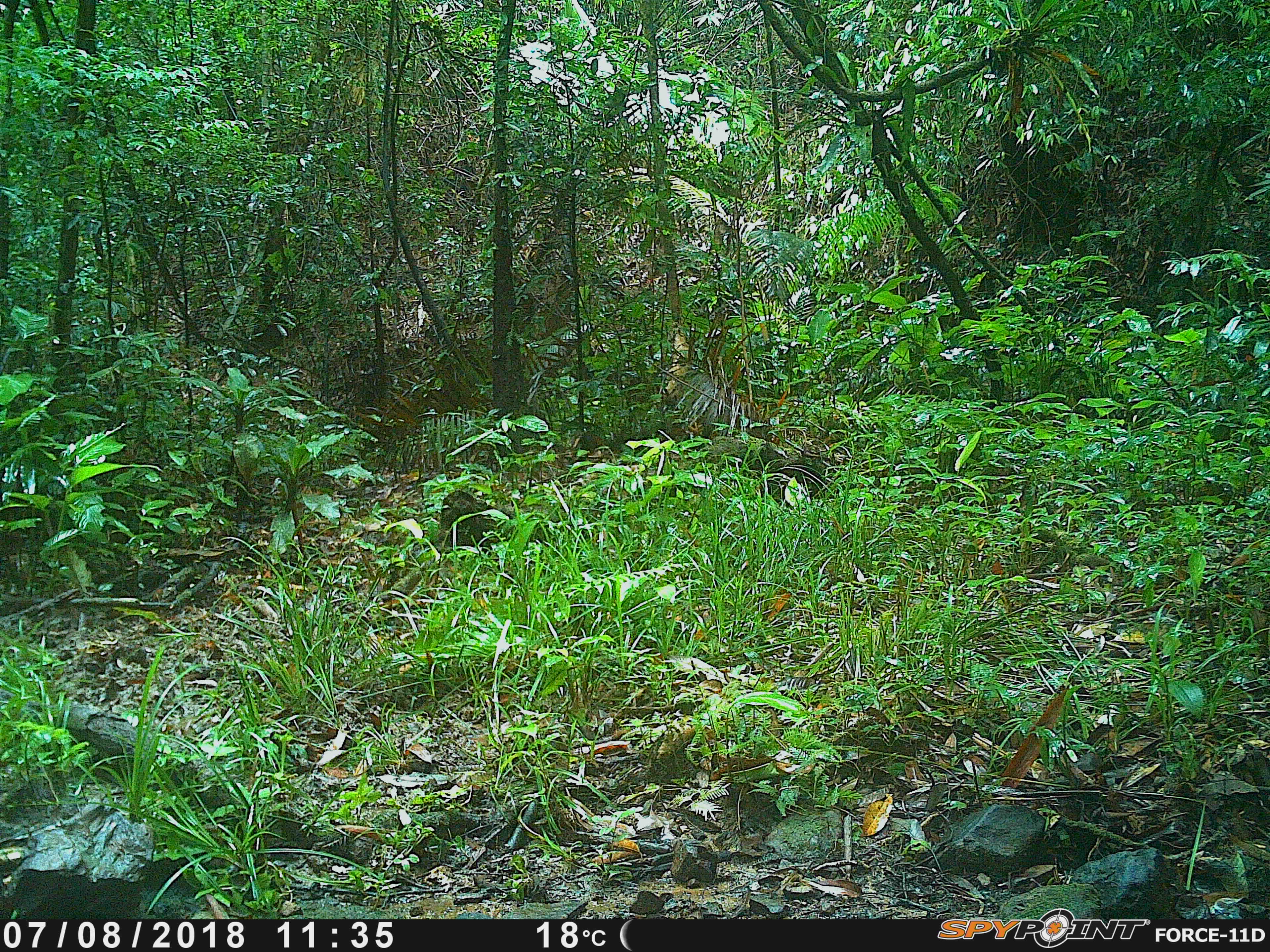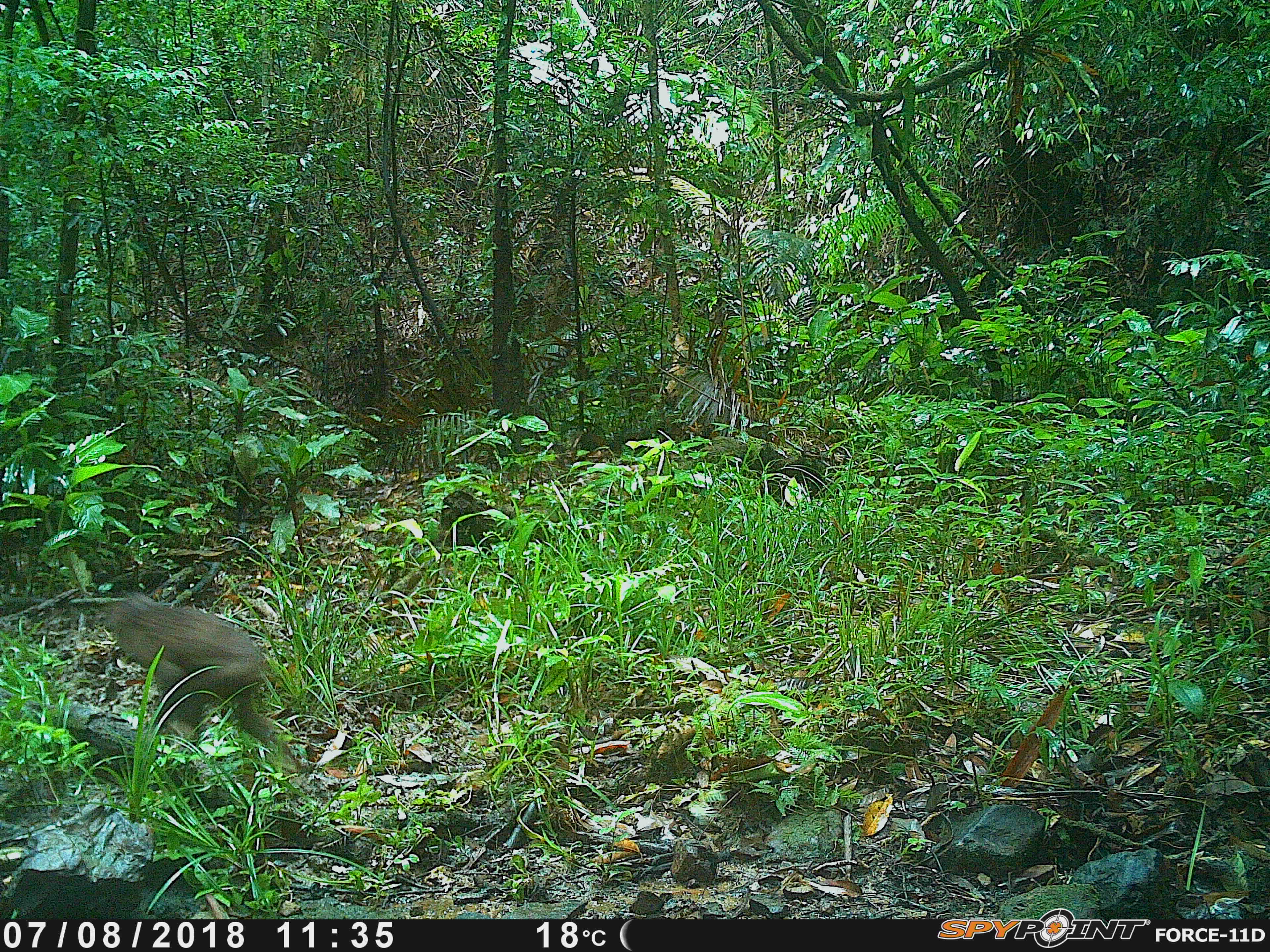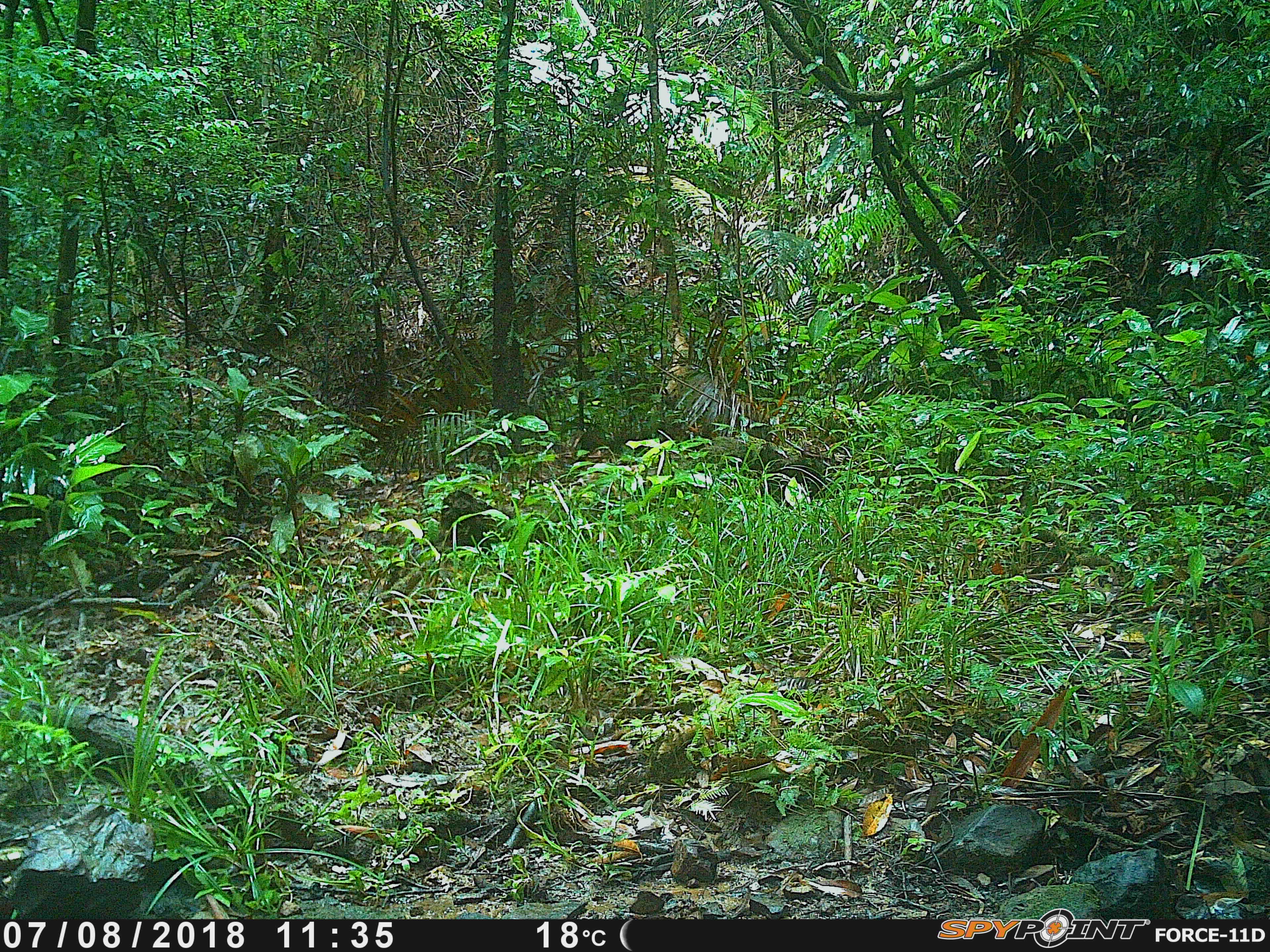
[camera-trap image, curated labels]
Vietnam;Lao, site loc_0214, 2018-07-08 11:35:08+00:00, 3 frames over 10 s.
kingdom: Animalia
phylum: Chordata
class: Mammalia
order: Primates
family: Cercopithecidae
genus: Macaca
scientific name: Macaca arctoides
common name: stump-tailed macaque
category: stump tailed macaque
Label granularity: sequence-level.